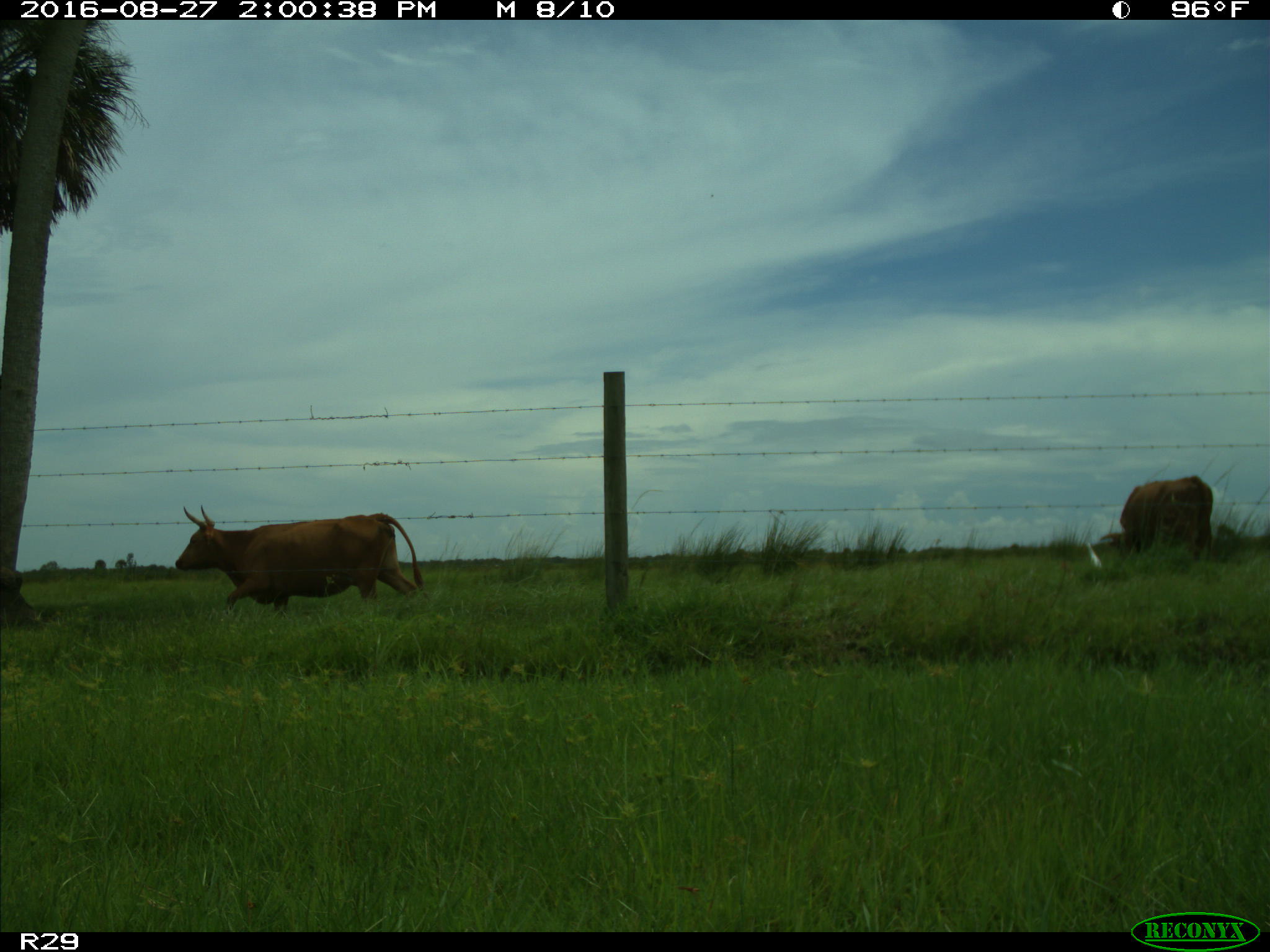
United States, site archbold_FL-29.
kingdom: Animalia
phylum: Chordata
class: Mammalia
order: Artiodactyla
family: Bovidae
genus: Bos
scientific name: Bos taurus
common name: domestic cow